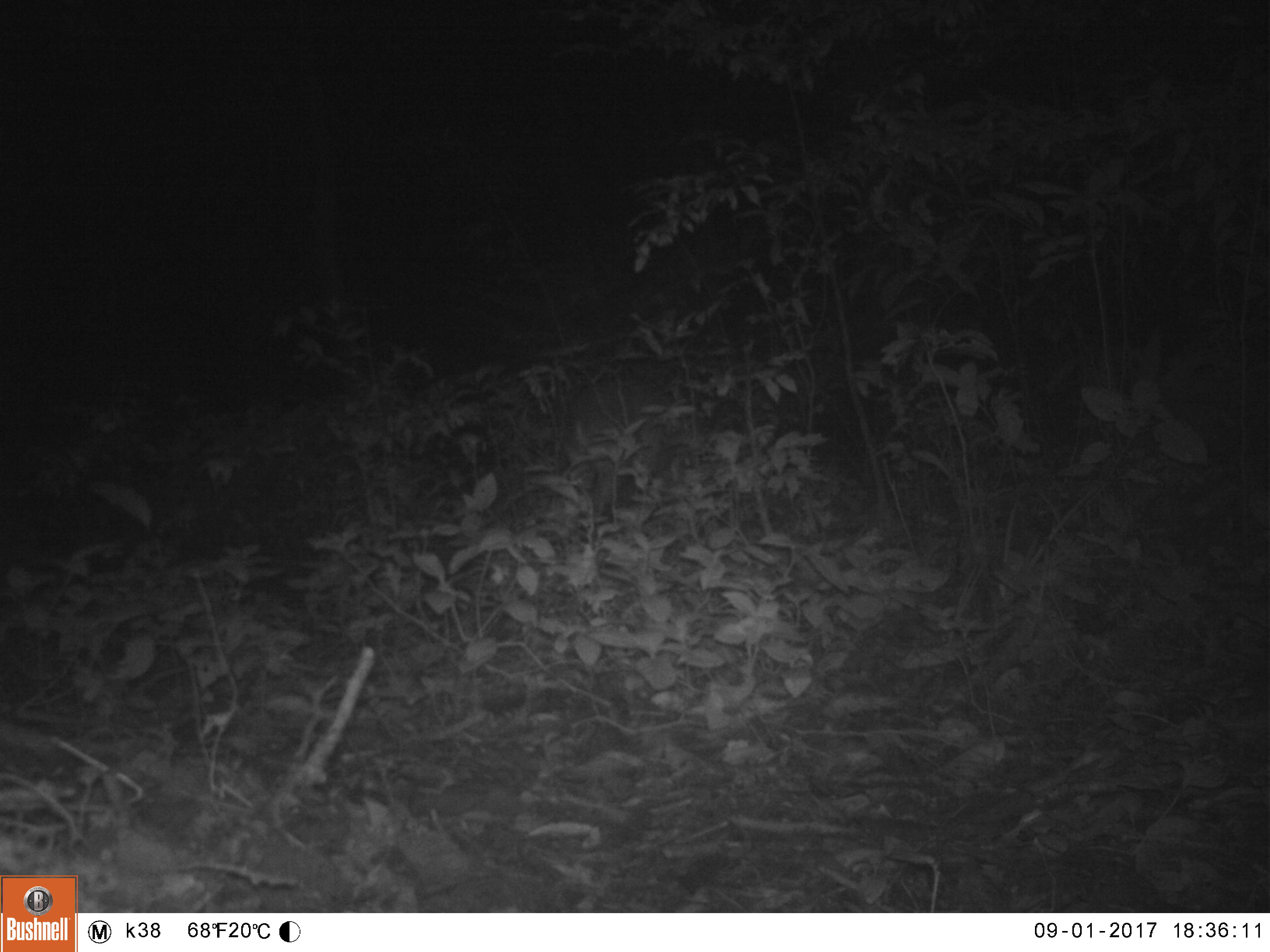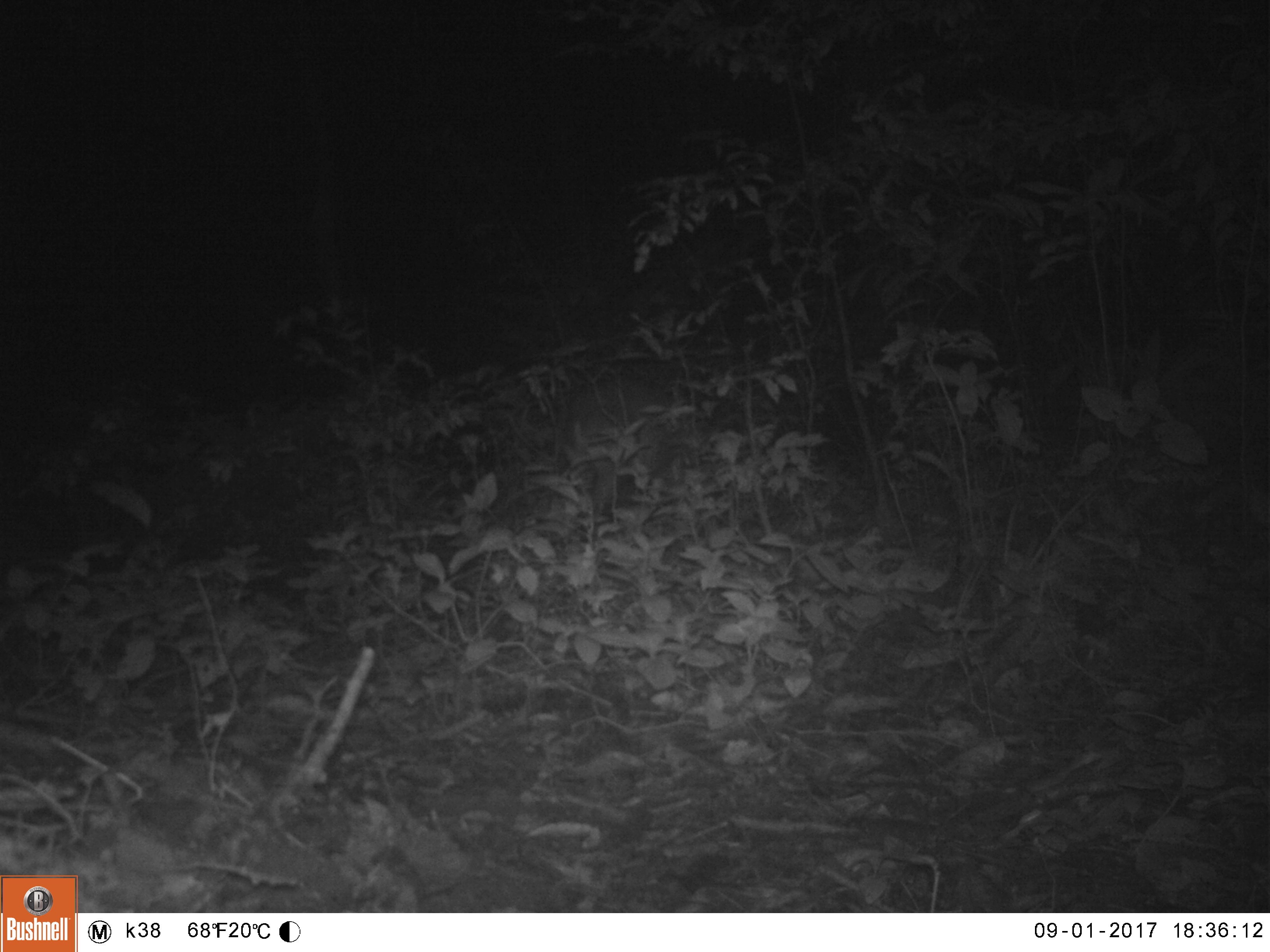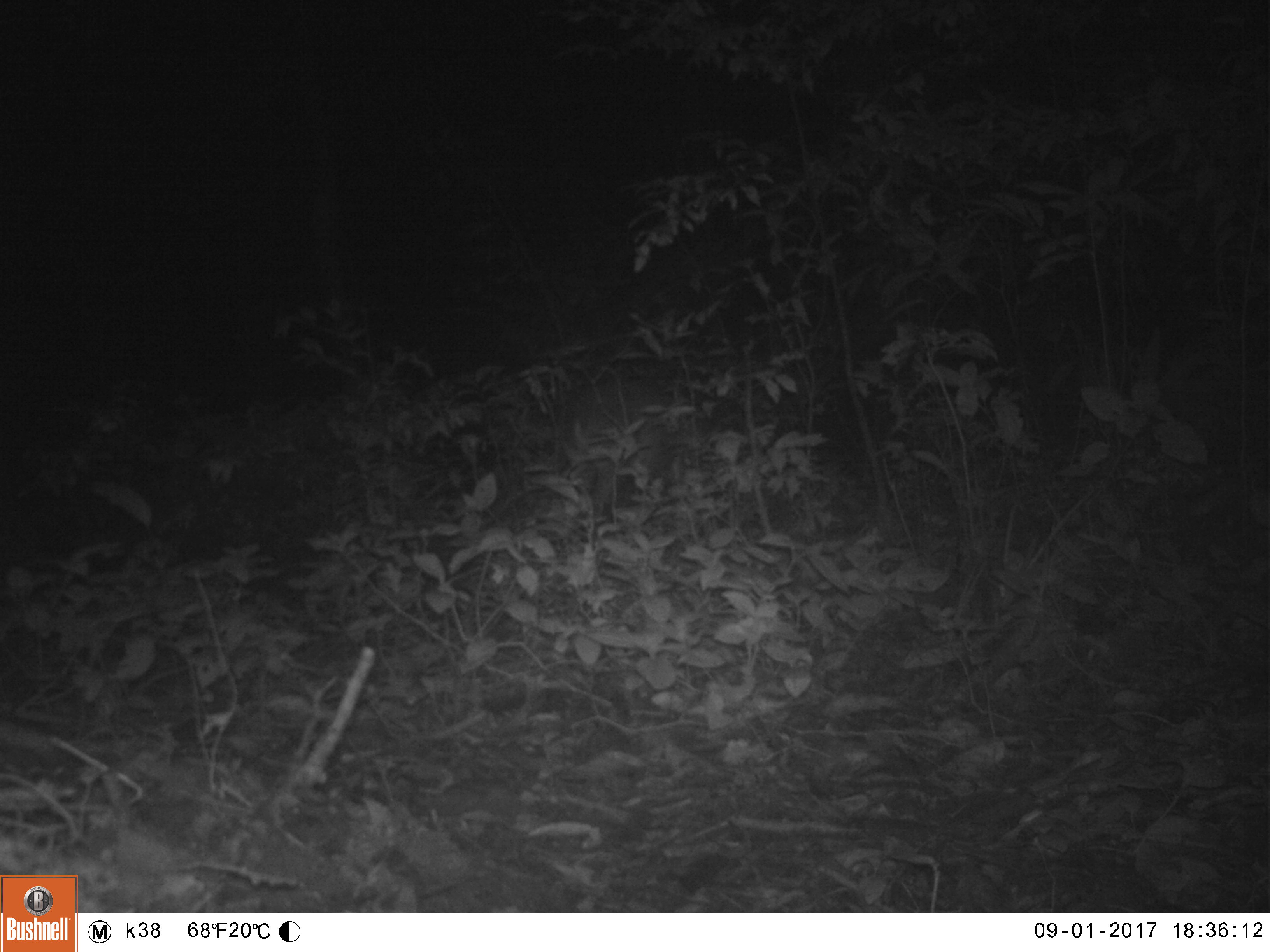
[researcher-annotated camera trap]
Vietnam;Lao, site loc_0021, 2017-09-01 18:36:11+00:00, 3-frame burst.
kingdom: Animalia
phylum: Chordata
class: Mammalia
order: Artiodactyla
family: Cervidae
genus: Muntiacus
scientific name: Muntiacus vuquangensis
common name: large-antlered muntjac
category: large antlered muntjac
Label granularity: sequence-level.